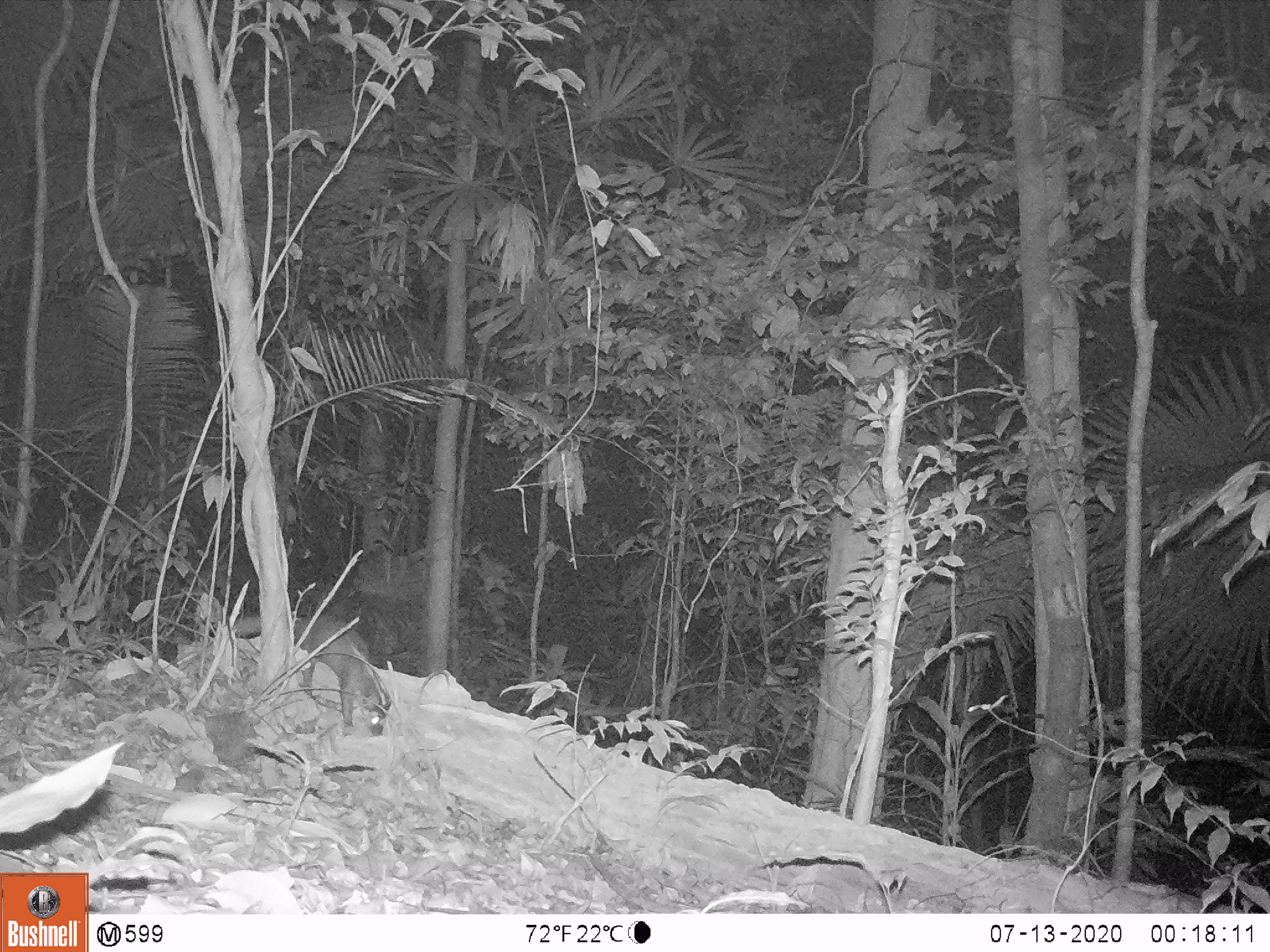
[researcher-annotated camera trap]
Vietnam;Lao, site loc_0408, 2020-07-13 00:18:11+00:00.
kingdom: Animalia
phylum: Chordata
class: Mammalia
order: Carnivora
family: Mustelidae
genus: Melogale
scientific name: Melogale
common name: ferret badger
Ferret badger (Melogale). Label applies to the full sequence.